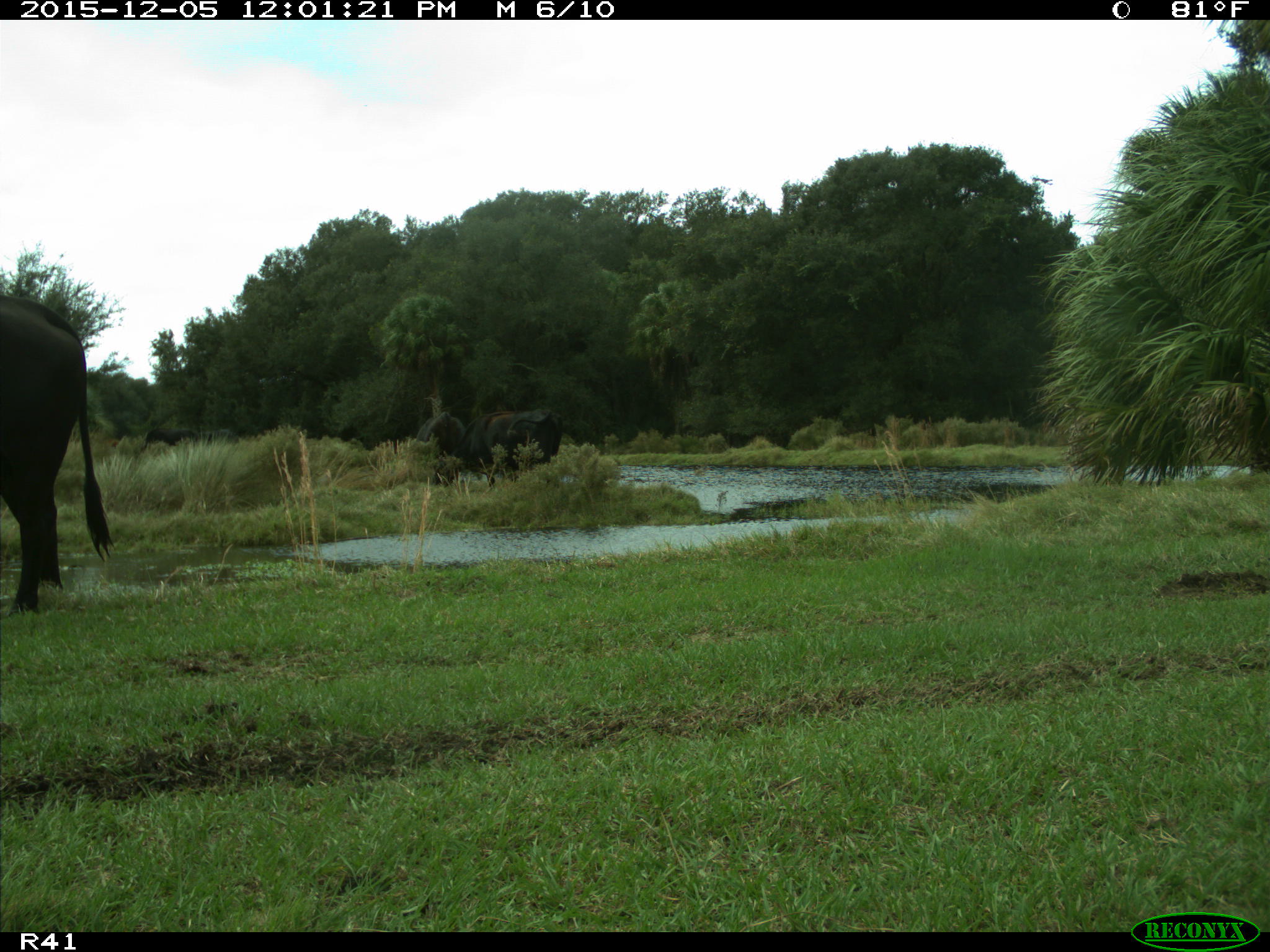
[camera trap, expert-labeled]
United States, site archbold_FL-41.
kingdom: Animalia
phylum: Chordata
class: Mammalia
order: Artiodactyla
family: Bovidae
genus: Bos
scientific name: Bos taurus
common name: domestic cow